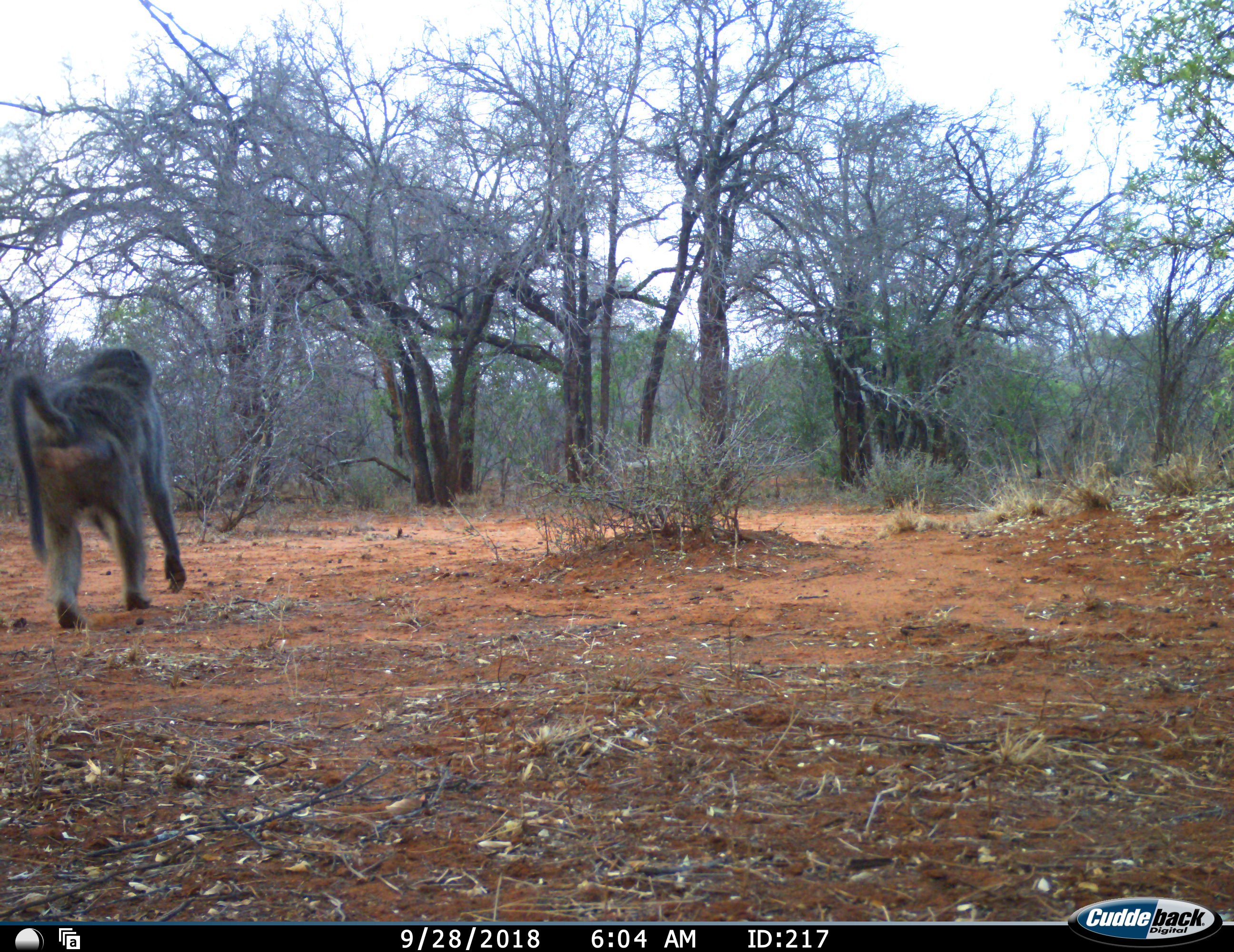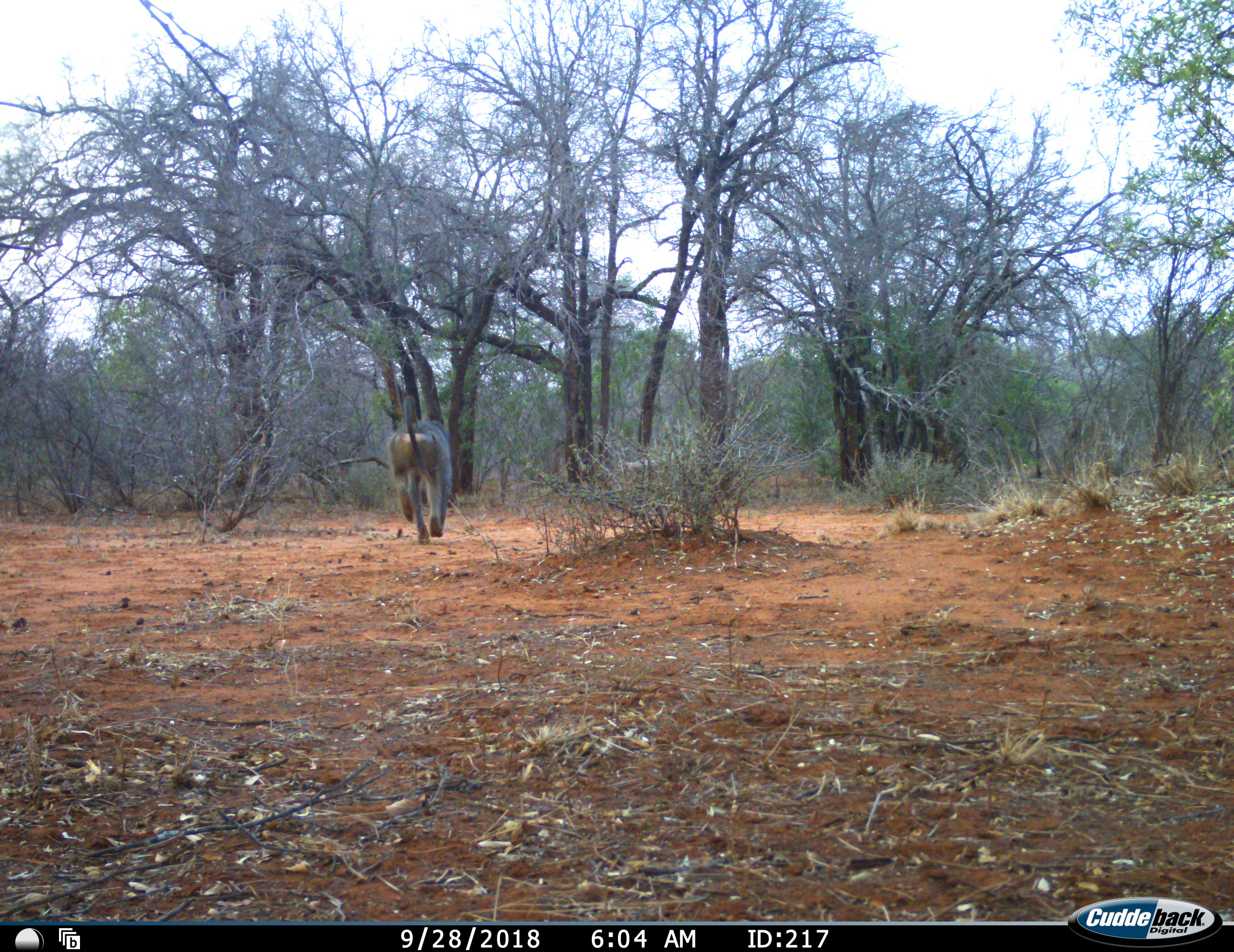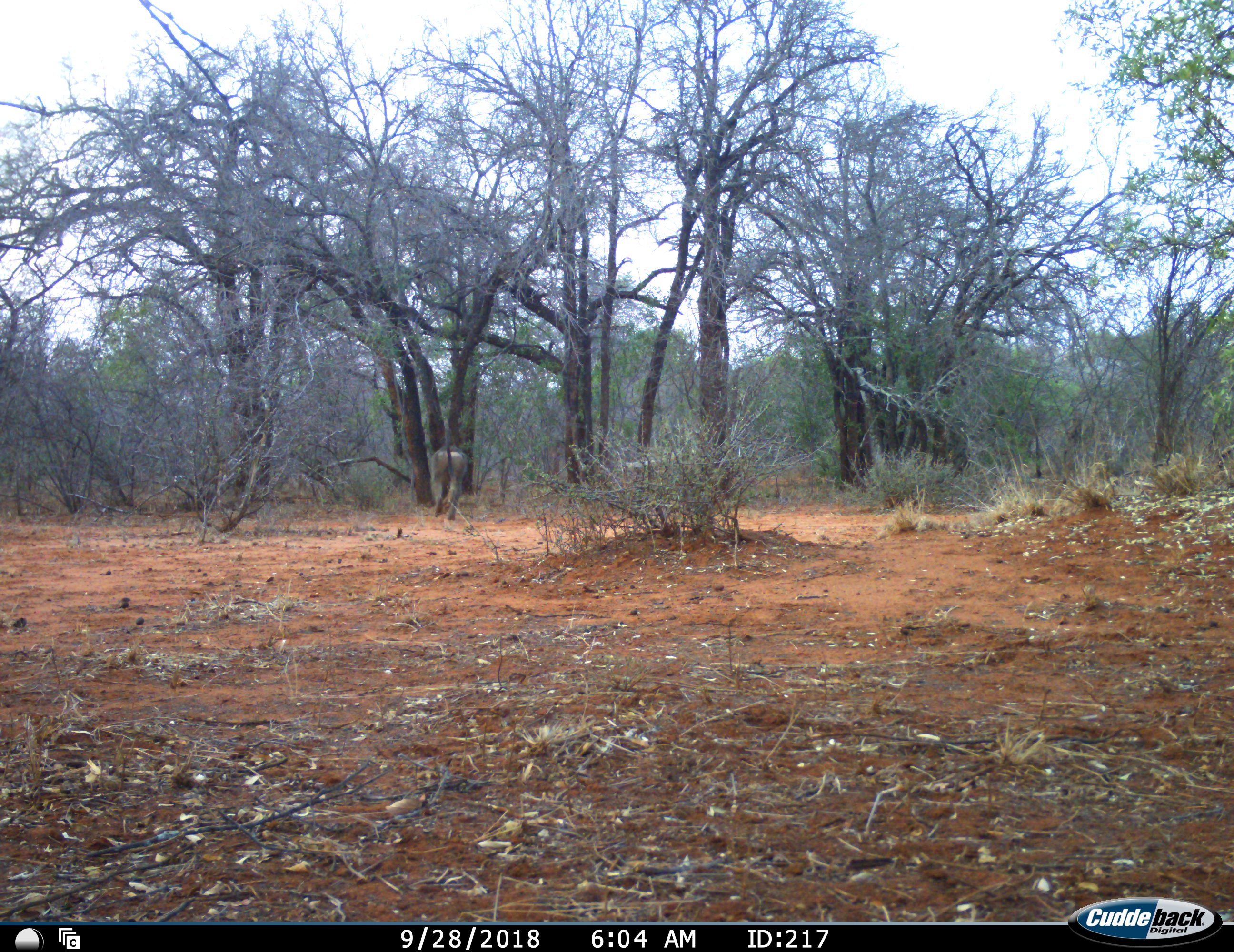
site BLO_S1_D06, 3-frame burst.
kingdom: Animalia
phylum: Chordata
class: Mammalia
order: Primates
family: Cercopithecidae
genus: Papio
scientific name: Papio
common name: baboon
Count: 1.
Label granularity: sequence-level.